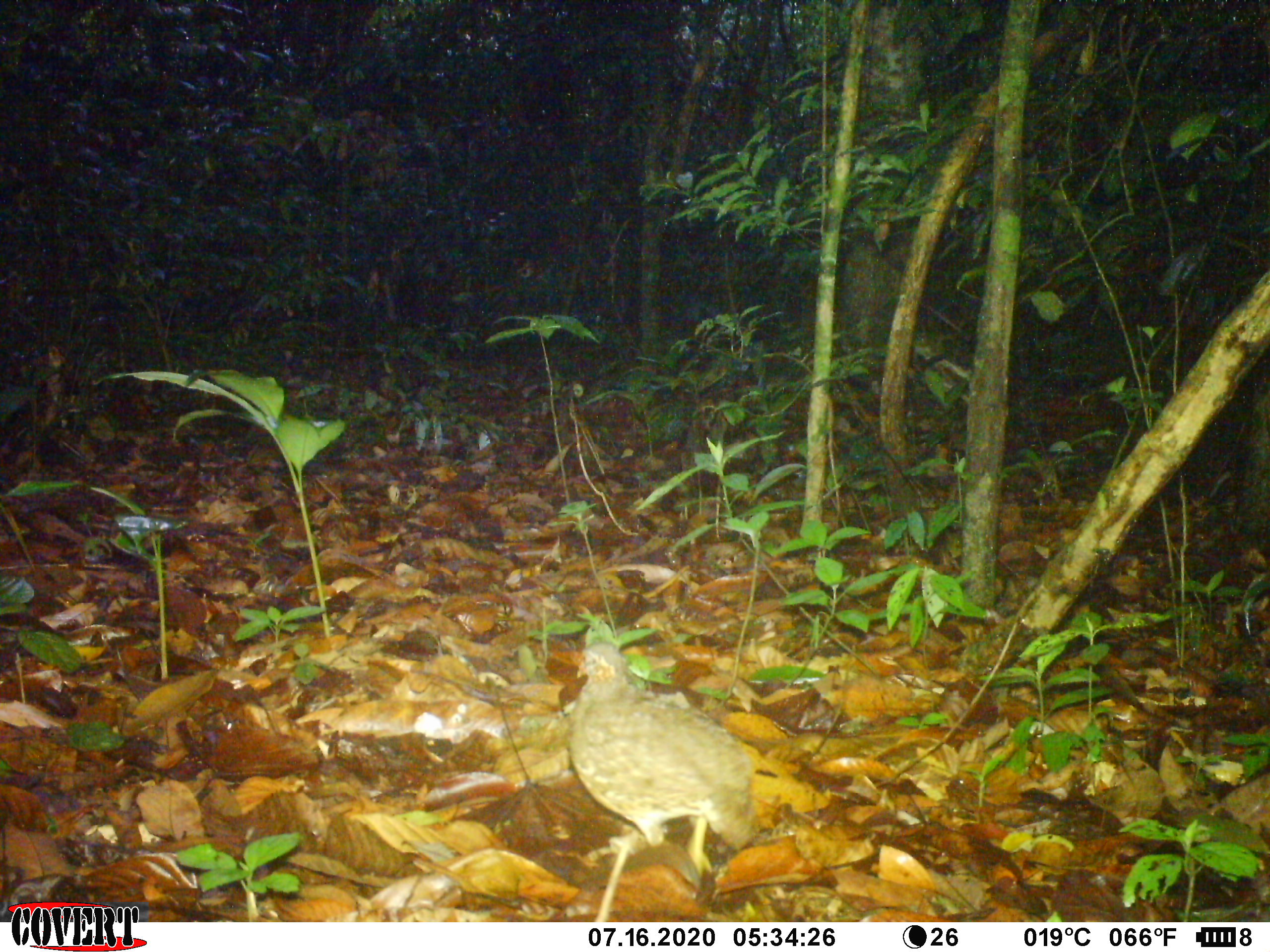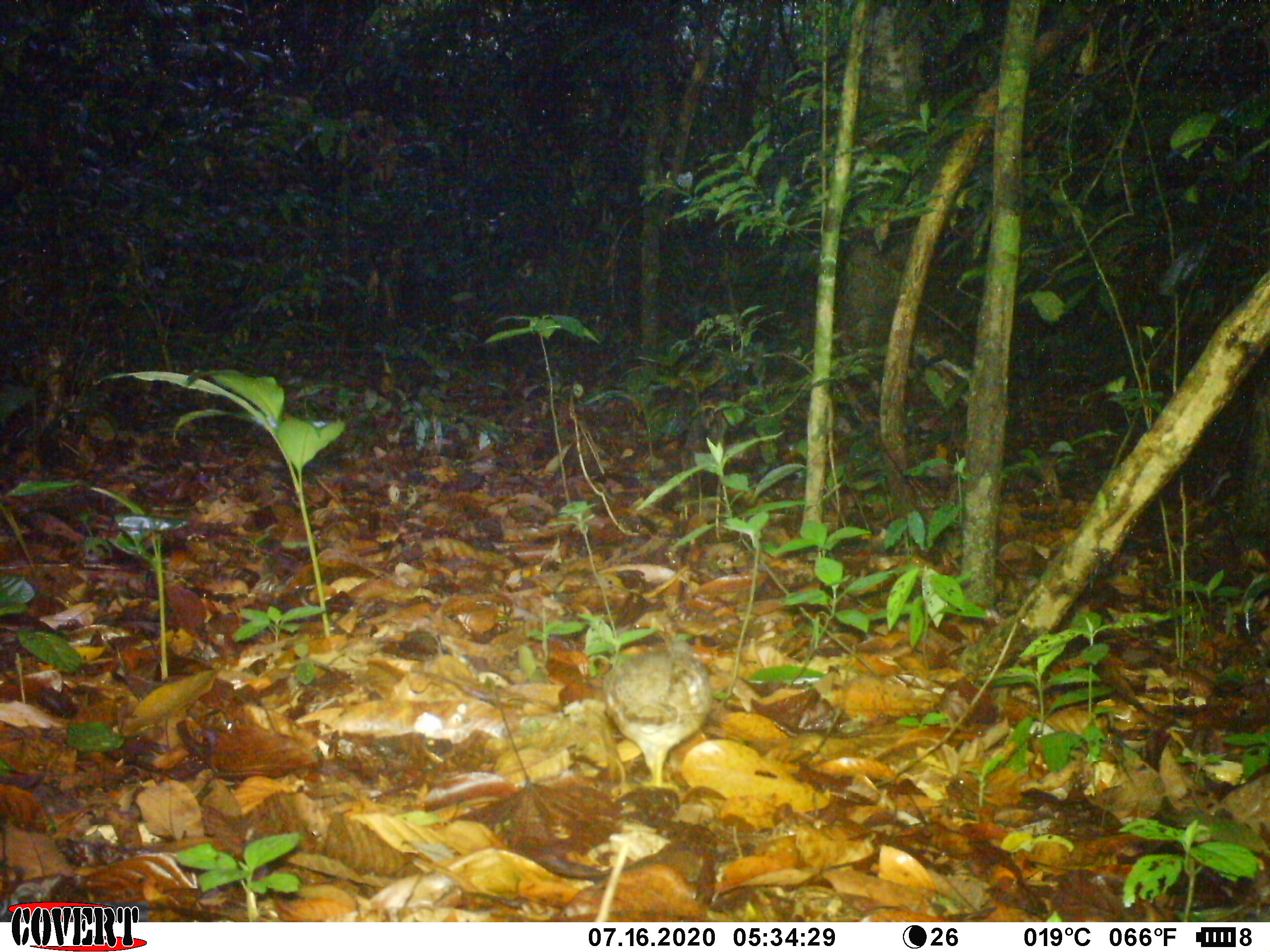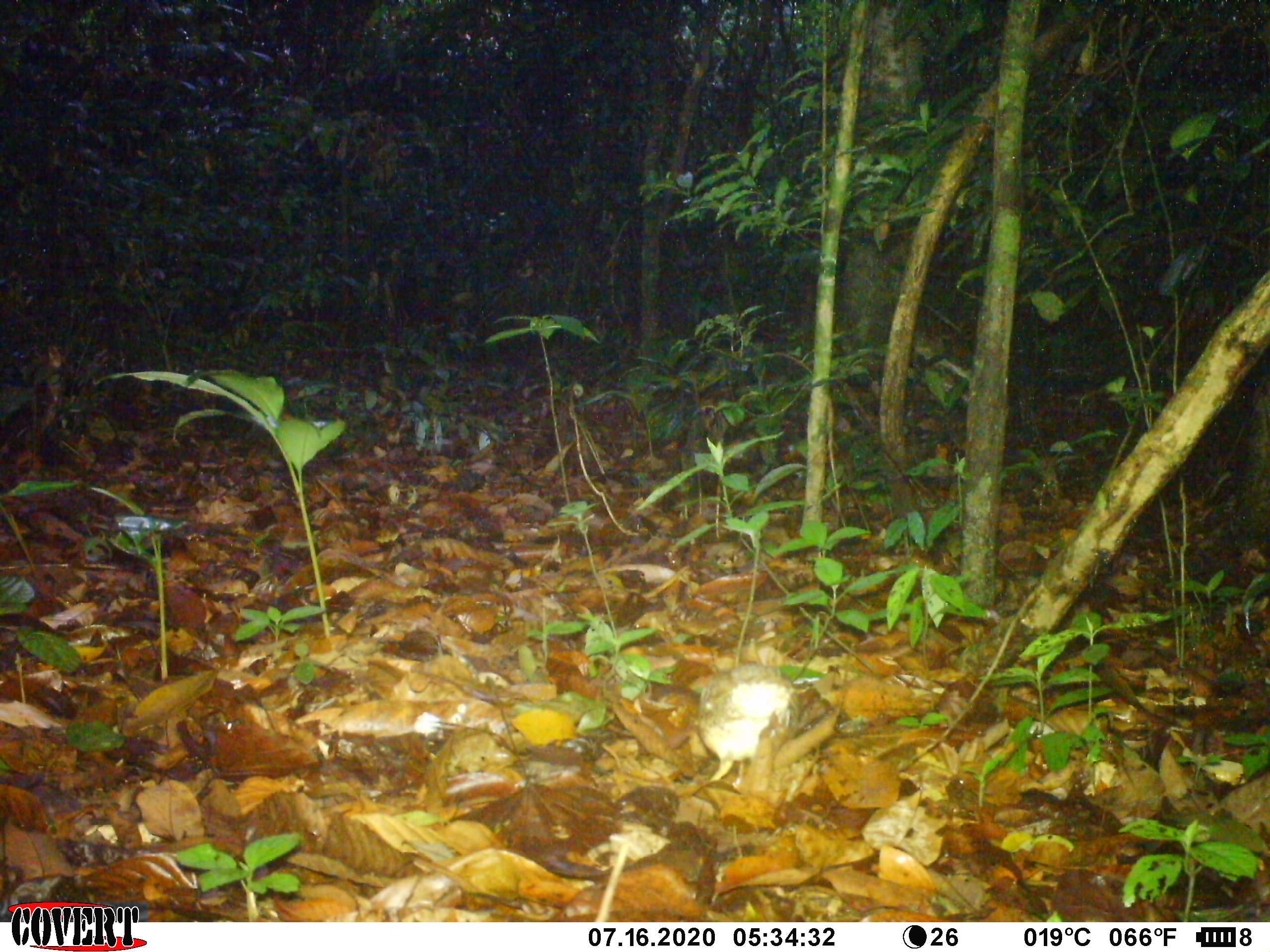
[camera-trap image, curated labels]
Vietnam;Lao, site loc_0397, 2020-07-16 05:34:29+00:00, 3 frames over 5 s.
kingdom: Animalia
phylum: Chordata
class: Aves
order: Galliformes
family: Phasianidae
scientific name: Phasianidae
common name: partridge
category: unidentified partridge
Unidentified partridge (partridge) (Phasianidae). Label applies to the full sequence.